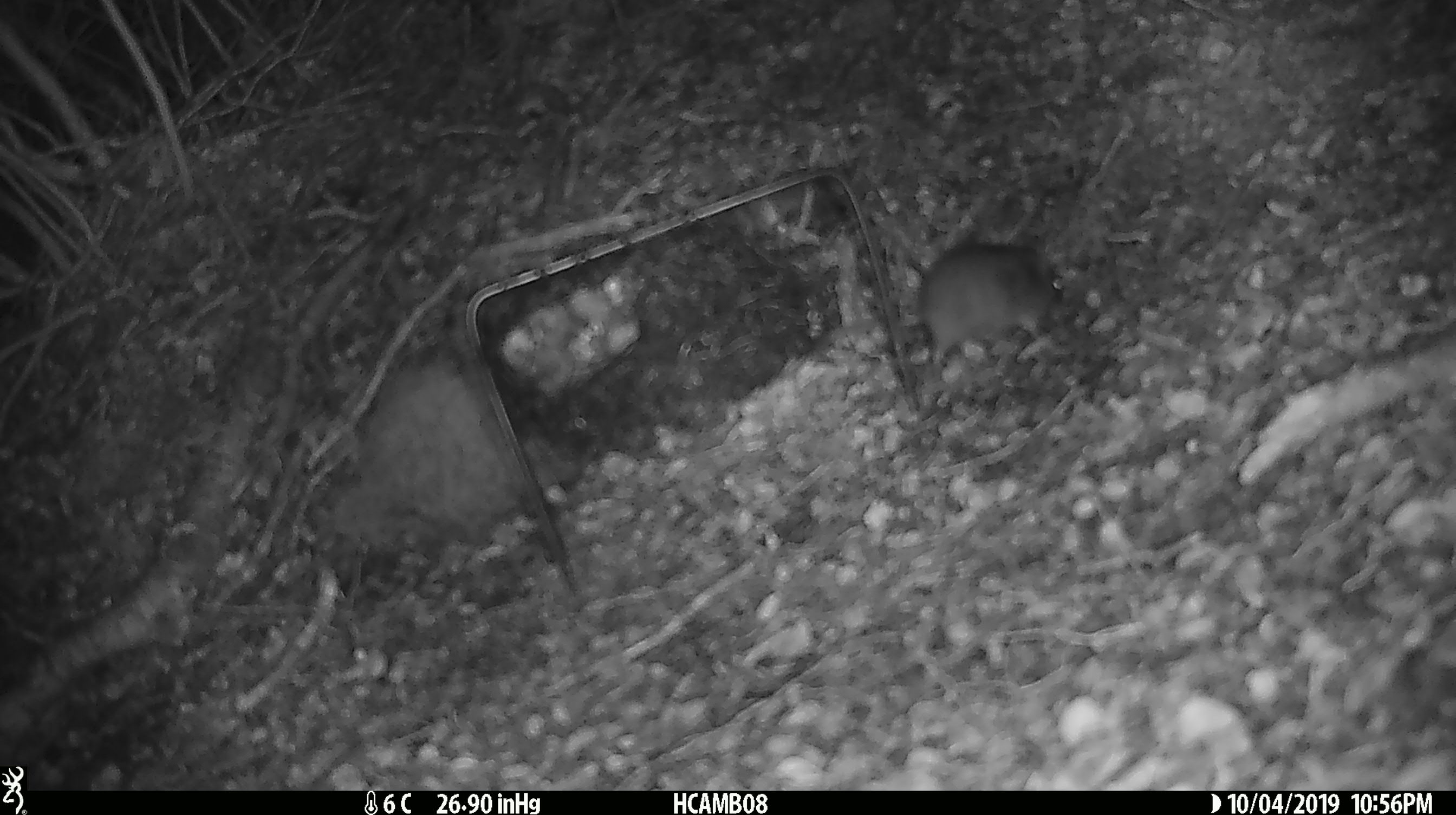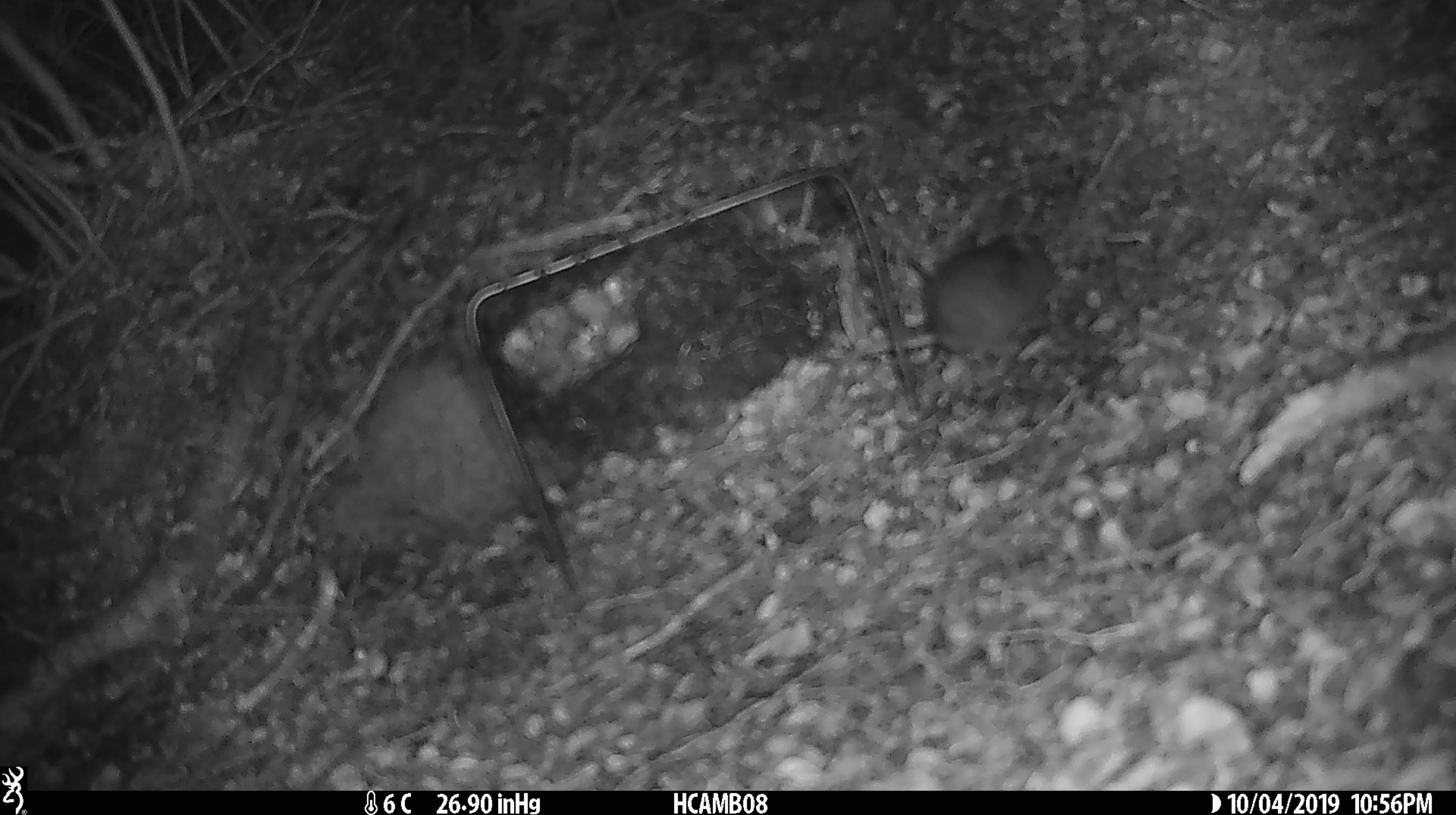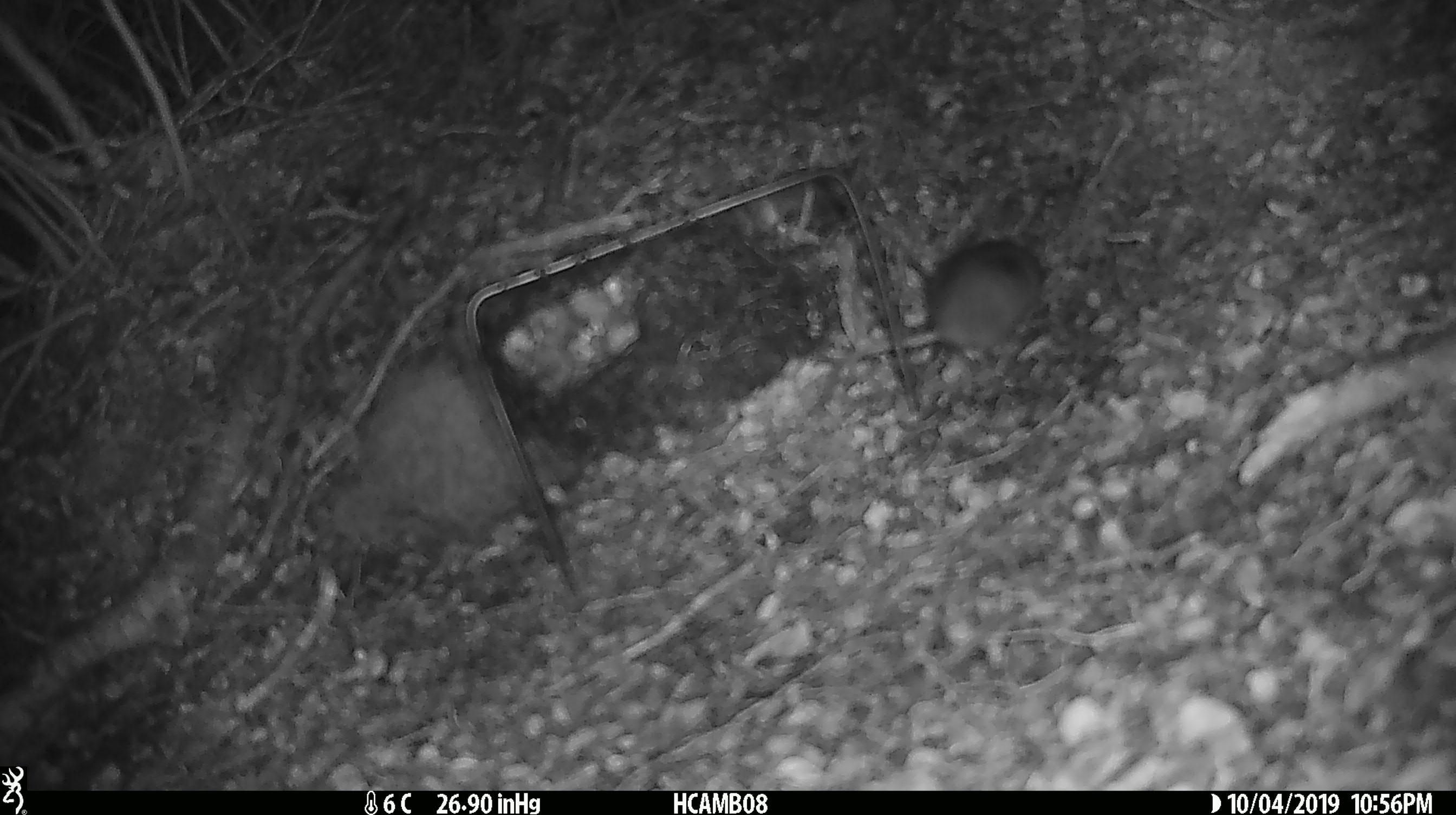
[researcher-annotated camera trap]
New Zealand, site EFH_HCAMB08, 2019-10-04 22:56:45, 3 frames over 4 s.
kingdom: Animalia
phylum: Chordata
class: Mammalia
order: Rodentia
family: Muridae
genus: Mus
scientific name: Mus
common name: mouse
Mouse (Mus).